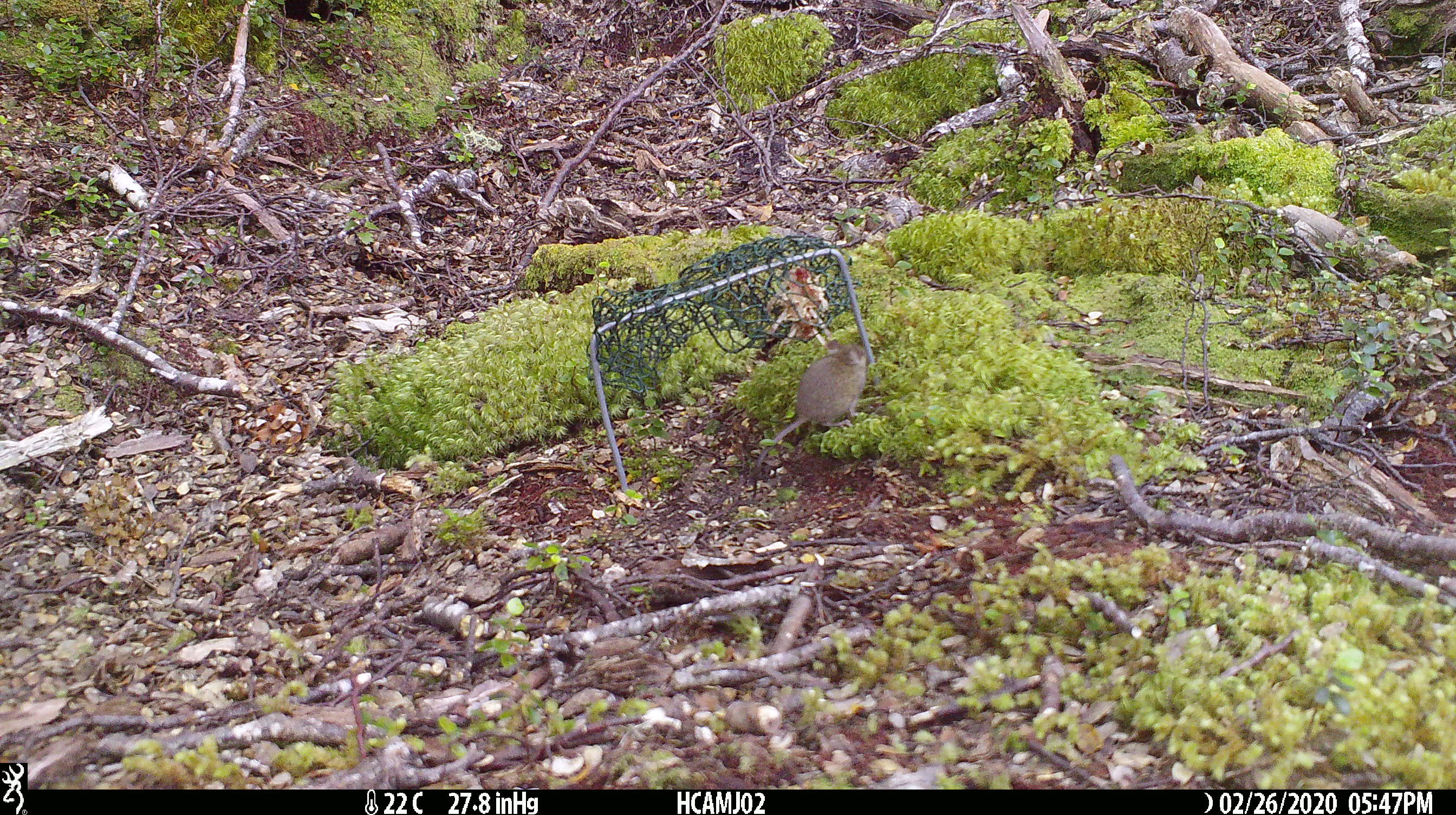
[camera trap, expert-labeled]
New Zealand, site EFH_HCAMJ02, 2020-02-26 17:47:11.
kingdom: Animalia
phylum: Chordata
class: Mammalia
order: Rodentia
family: Muridae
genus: Mus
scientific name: Mus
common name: mouse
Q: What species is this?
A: Mouse (Mus).